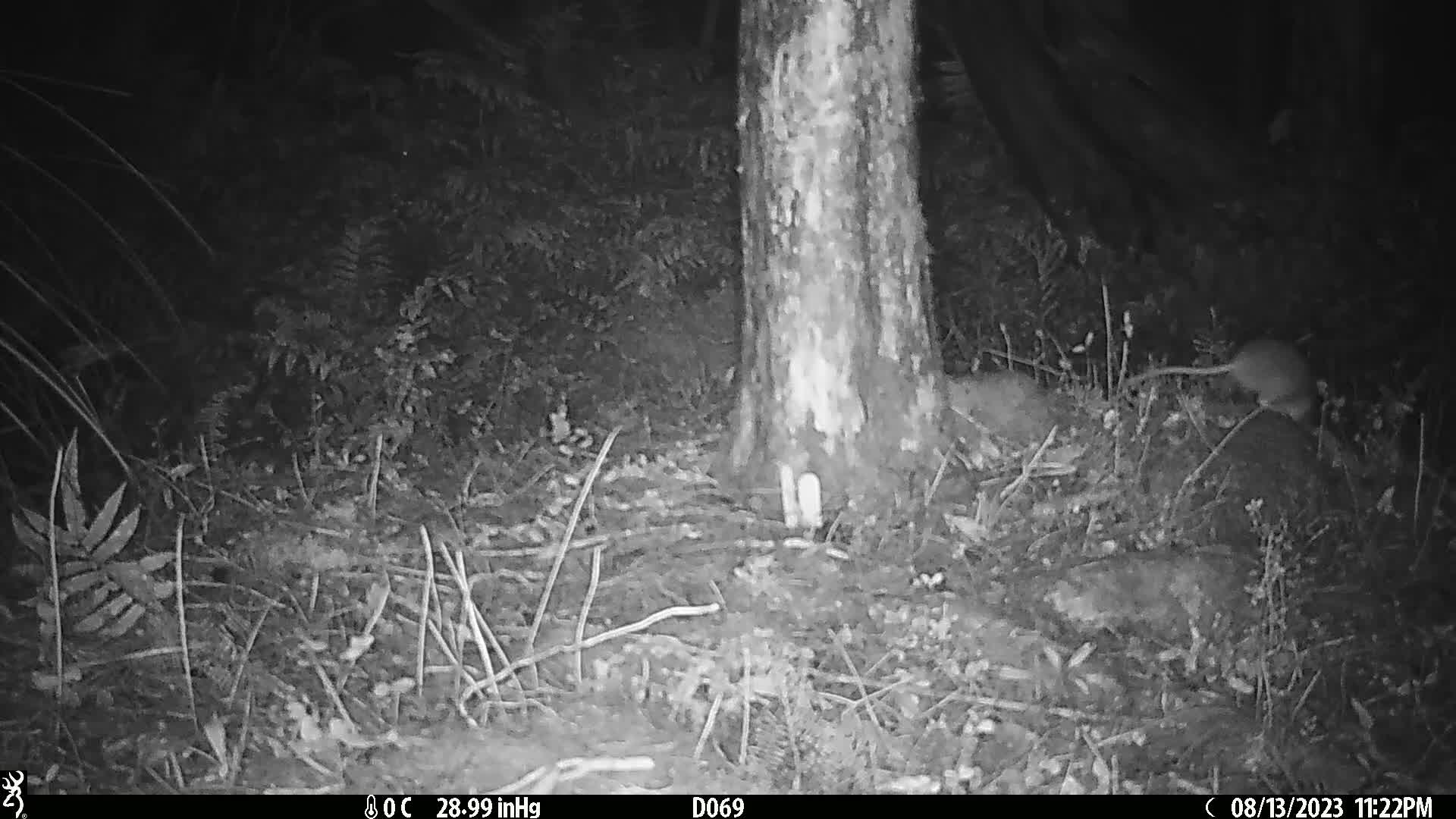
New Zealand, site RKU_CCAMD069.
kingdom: Animalia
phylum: Chordata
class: Mammalia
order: Rodentia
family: Muridae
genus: Rattus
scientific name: Rattus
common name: rat